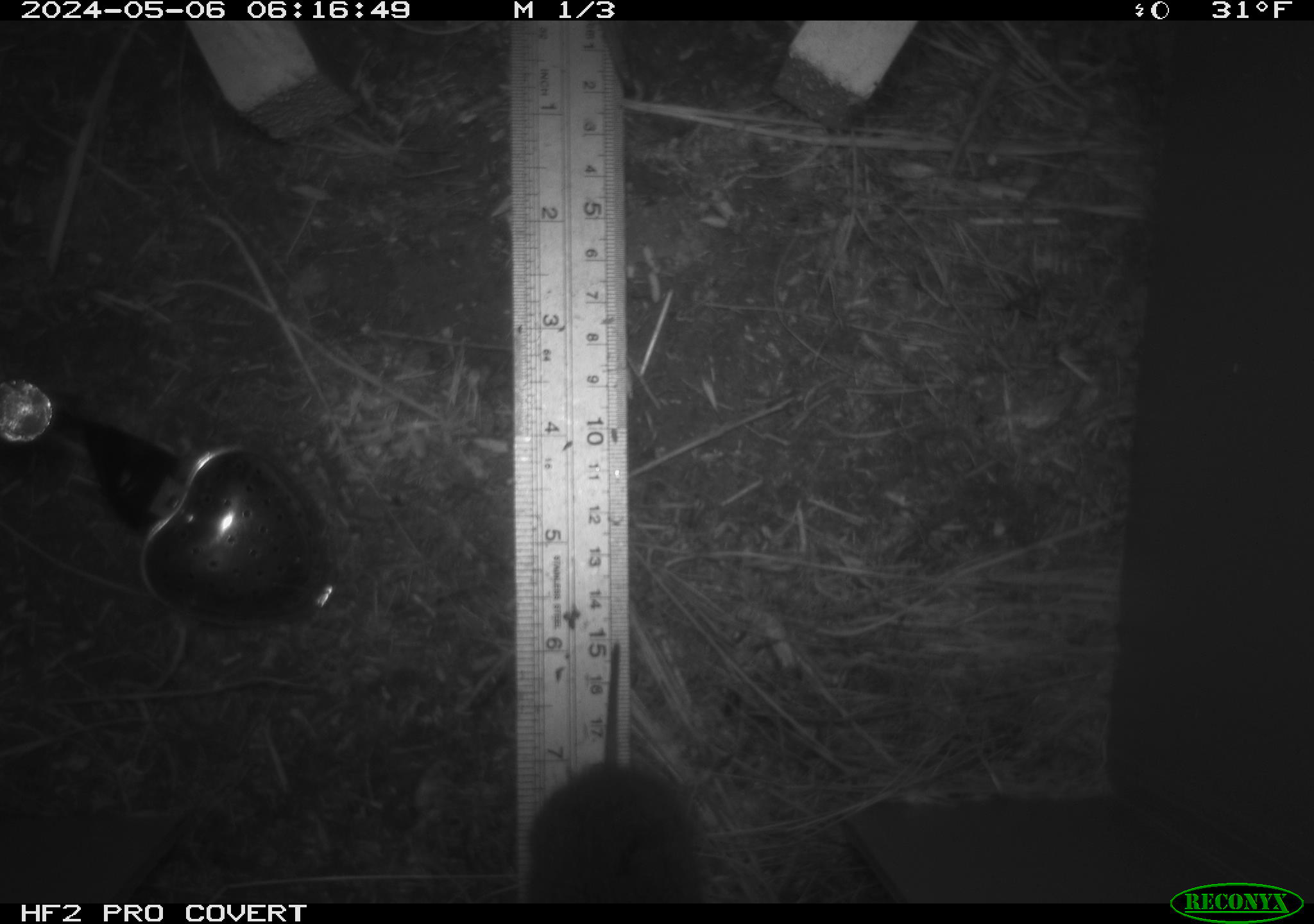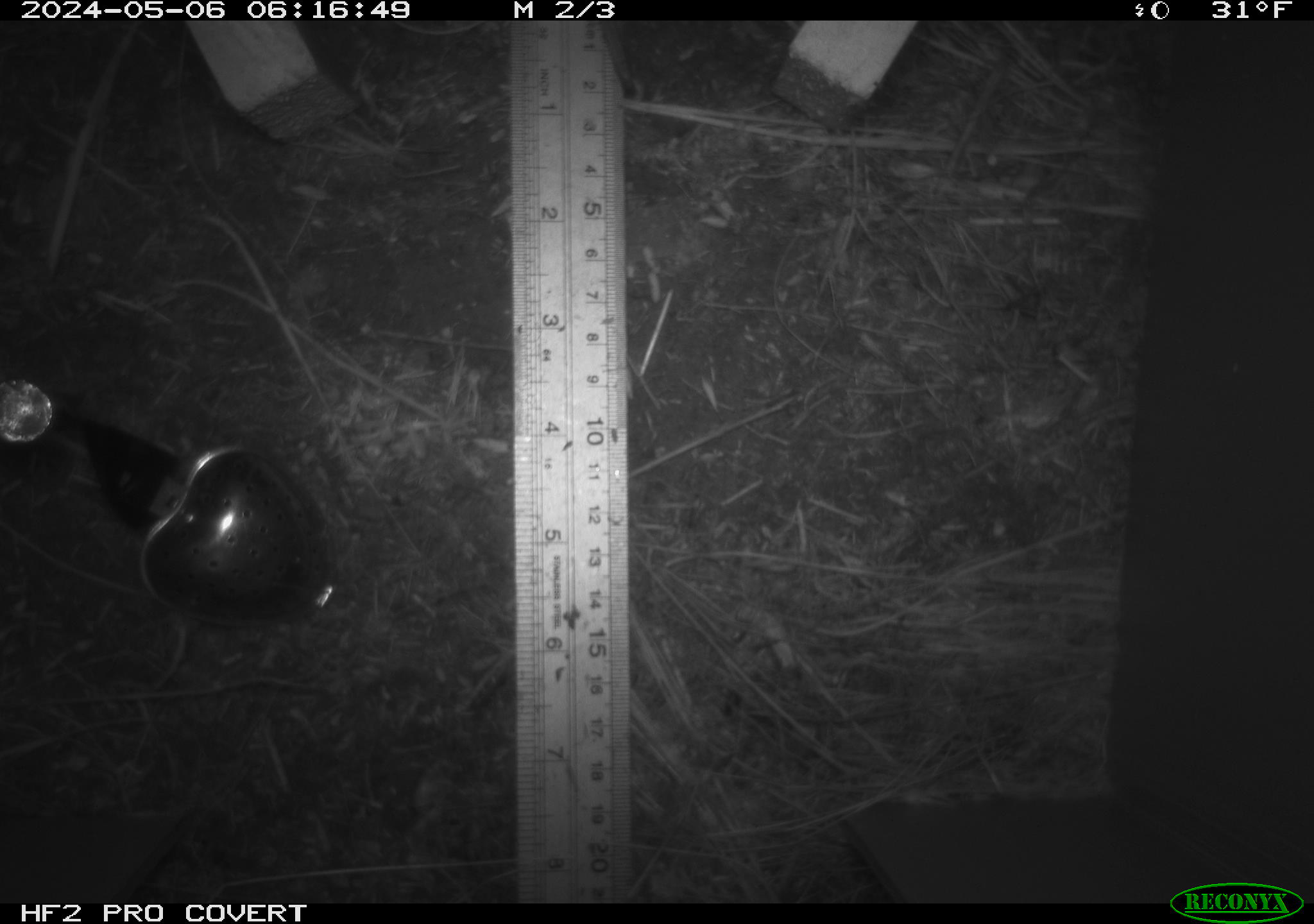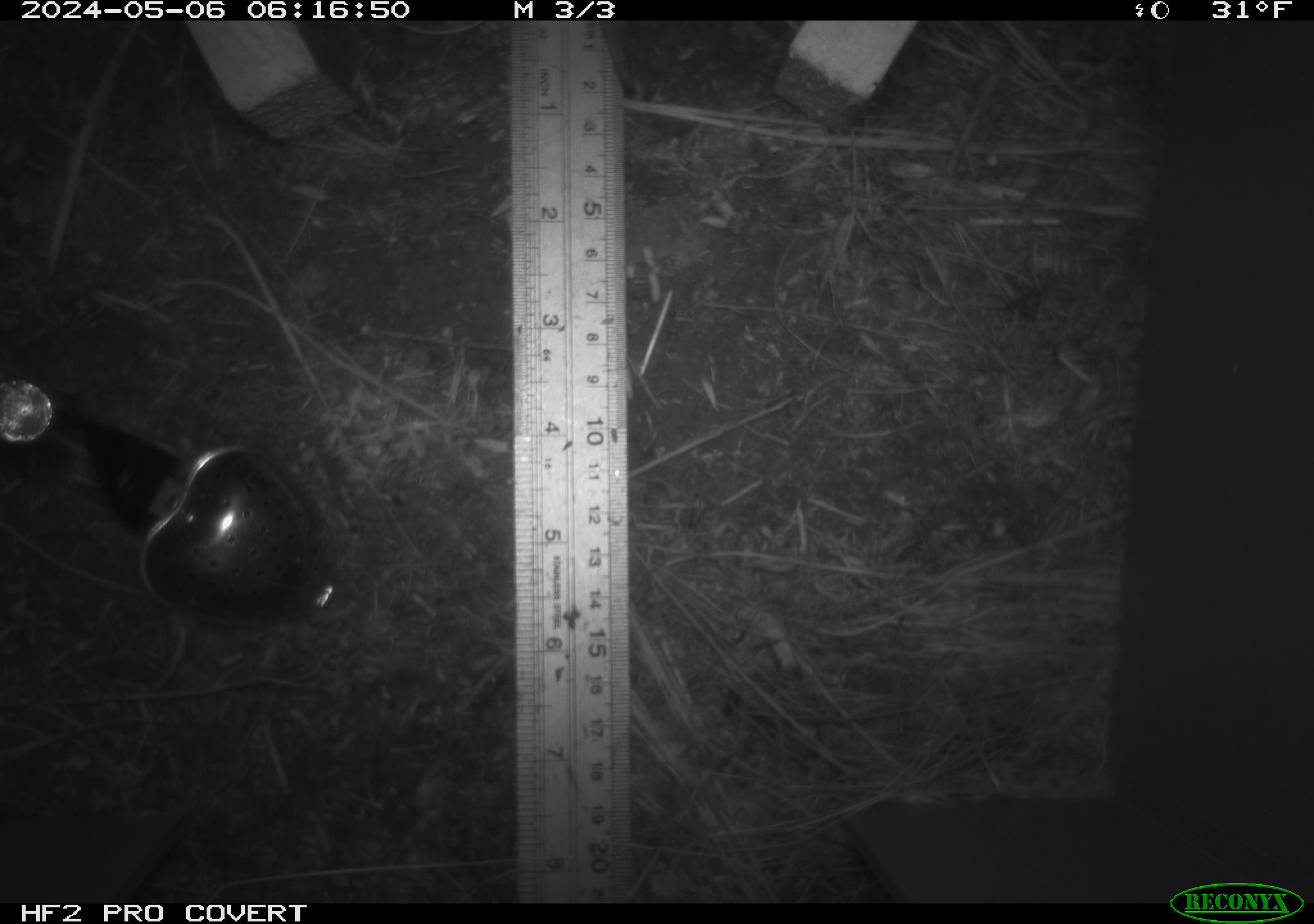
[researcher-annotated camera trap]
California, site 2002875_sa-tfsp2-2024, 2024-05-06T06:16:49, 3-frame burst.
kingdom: Animalia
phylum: Chordata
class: Mammalia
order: Rodentia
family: Cricetidae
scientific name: Arvicolinae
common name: voles, lemmings, and muskrats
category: arvicolinae subfamily